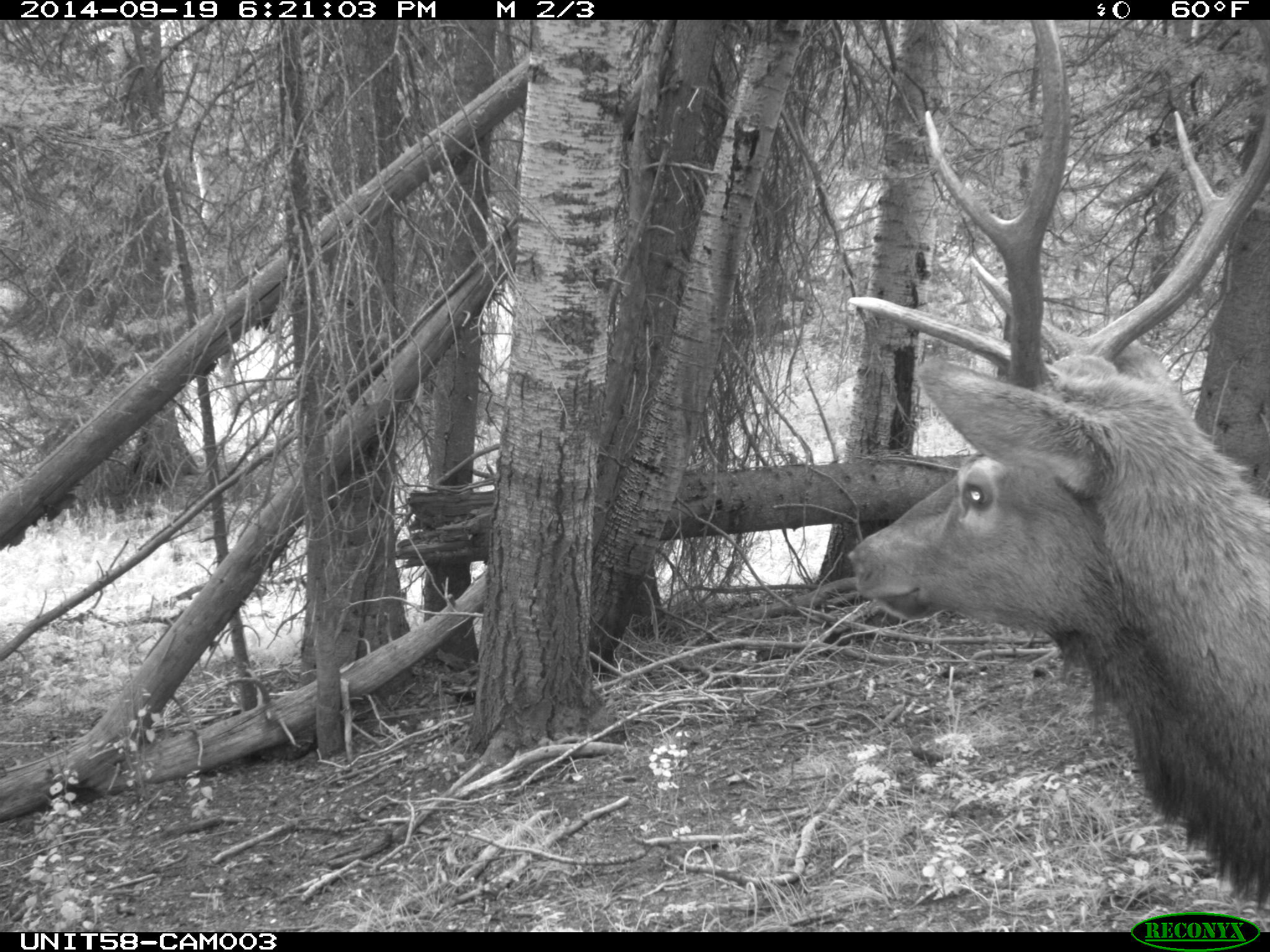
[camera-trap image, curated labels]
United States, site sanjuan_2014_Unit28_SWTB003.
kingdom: Animalia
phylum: Chordata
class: Mammalia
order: Artiodactyla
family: Cervidae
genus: Cervus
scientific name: Cervus elaphus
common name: red deer